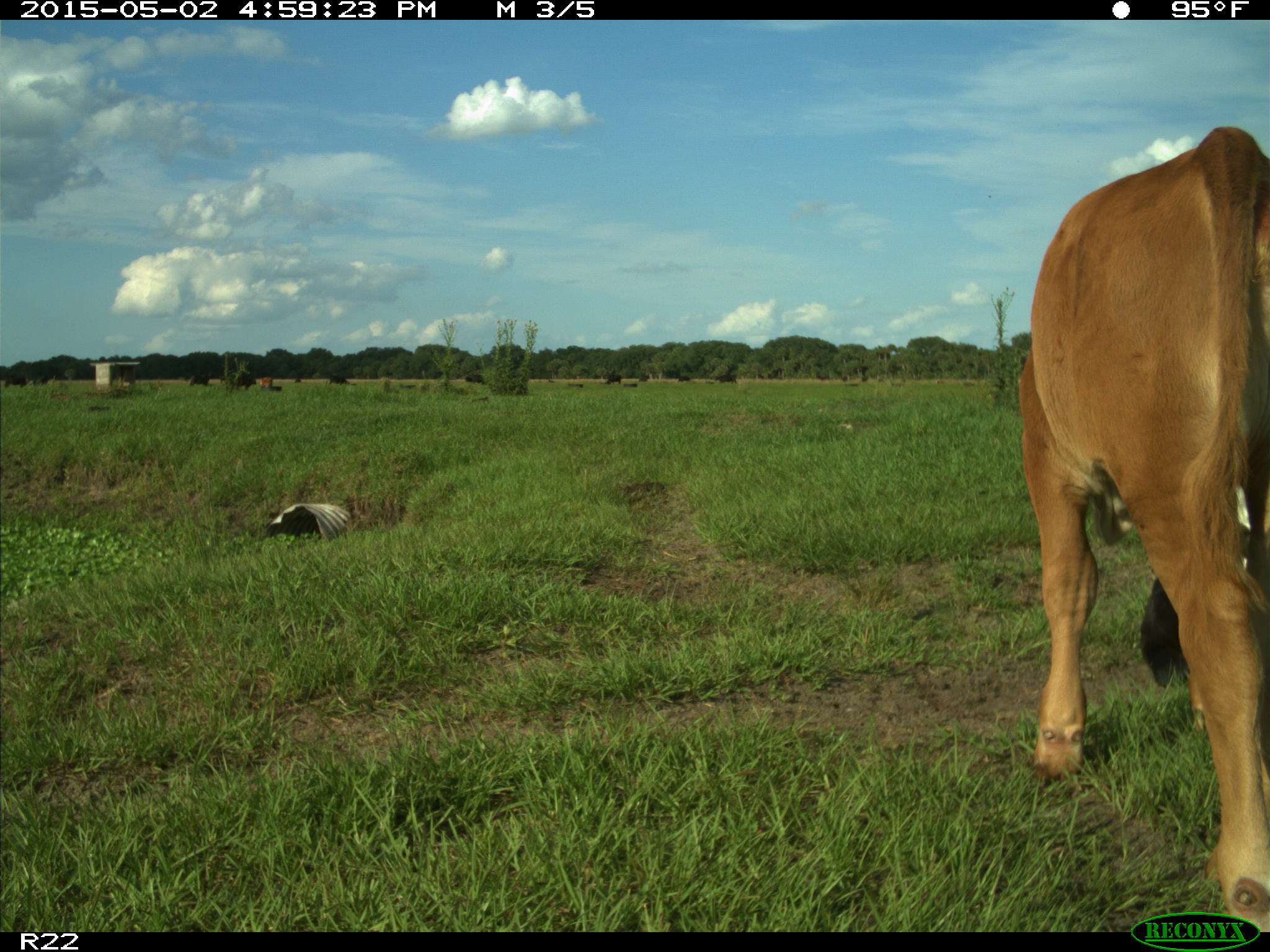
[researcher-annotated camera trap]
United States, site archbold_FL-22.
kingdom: Animalia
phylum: Chordata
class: Mammalia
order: Artiodactyla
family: Bovidae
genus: Bos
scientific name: Bos taurus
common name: domestic cow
Bos taurus (domestic cow).